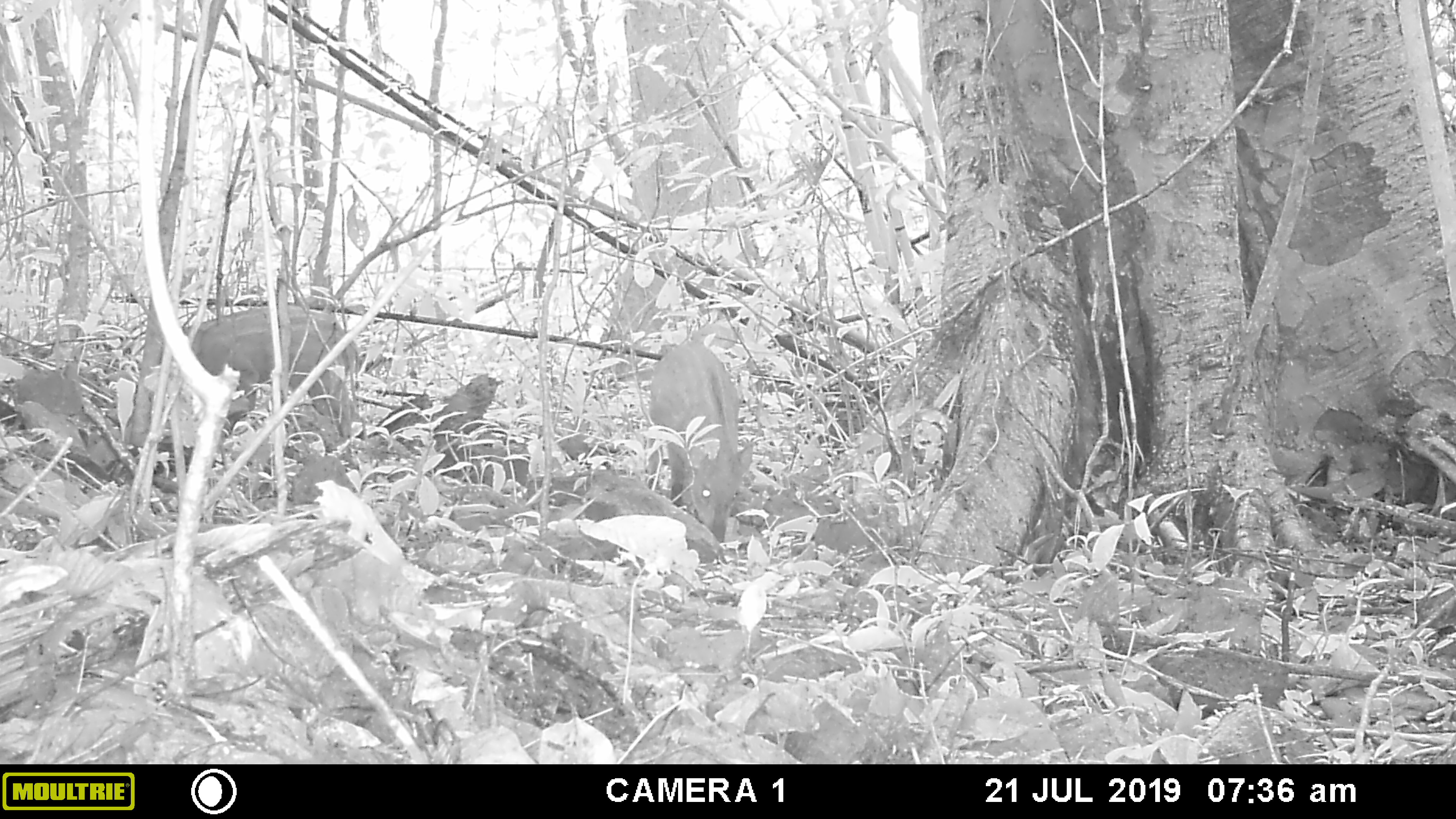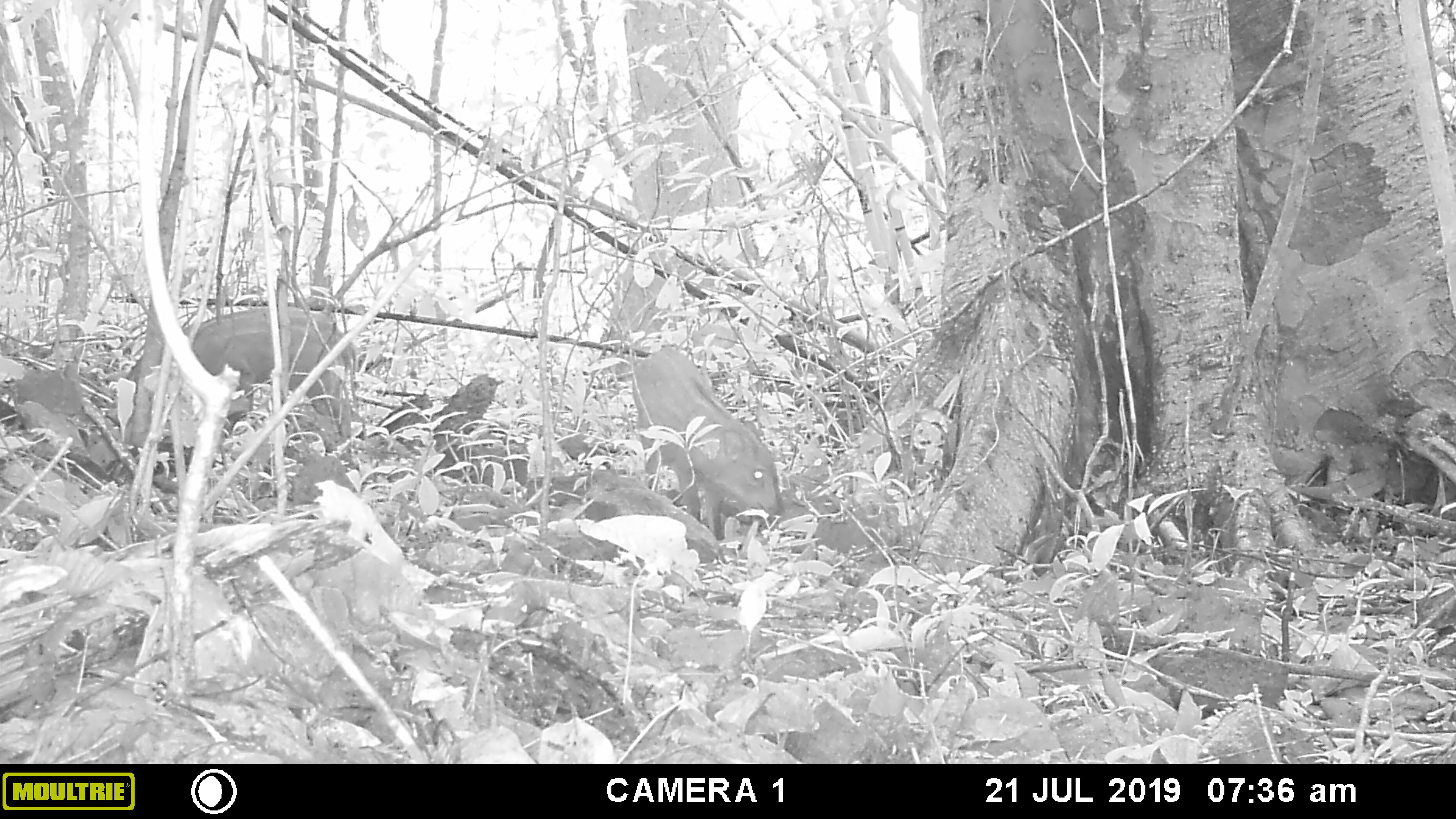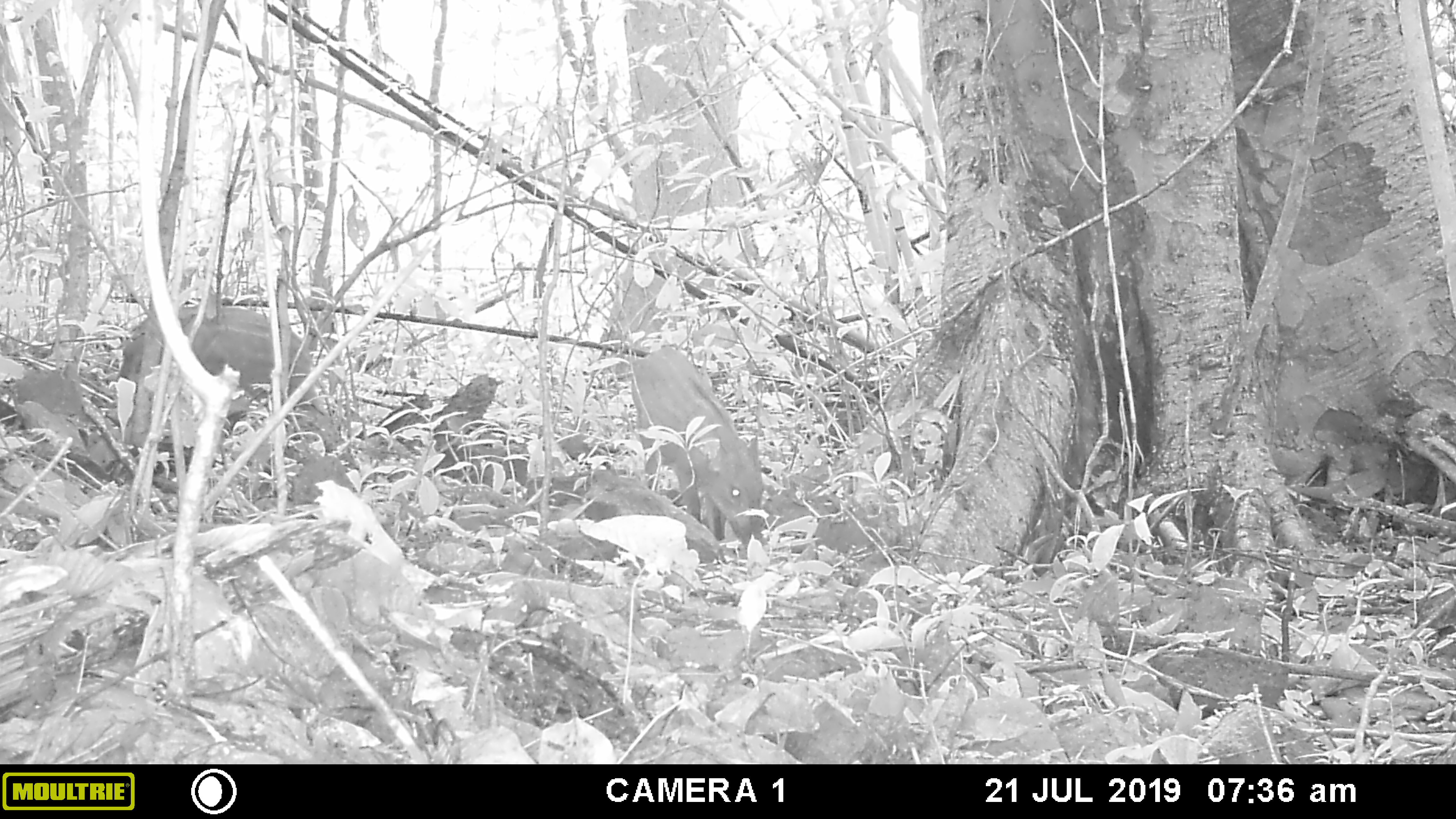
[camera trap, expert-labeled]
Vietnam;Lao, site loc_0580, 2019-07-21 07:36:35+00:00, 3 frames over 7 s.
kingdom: Animalia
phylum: Chordata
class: Mammalia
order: Artiodactyla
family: Suidae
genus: Sus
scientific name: Sus scrofa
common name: eurasian wild pig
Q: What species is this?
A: Eurasian wild pig (Sus scrofa).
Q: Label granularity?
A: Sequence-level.